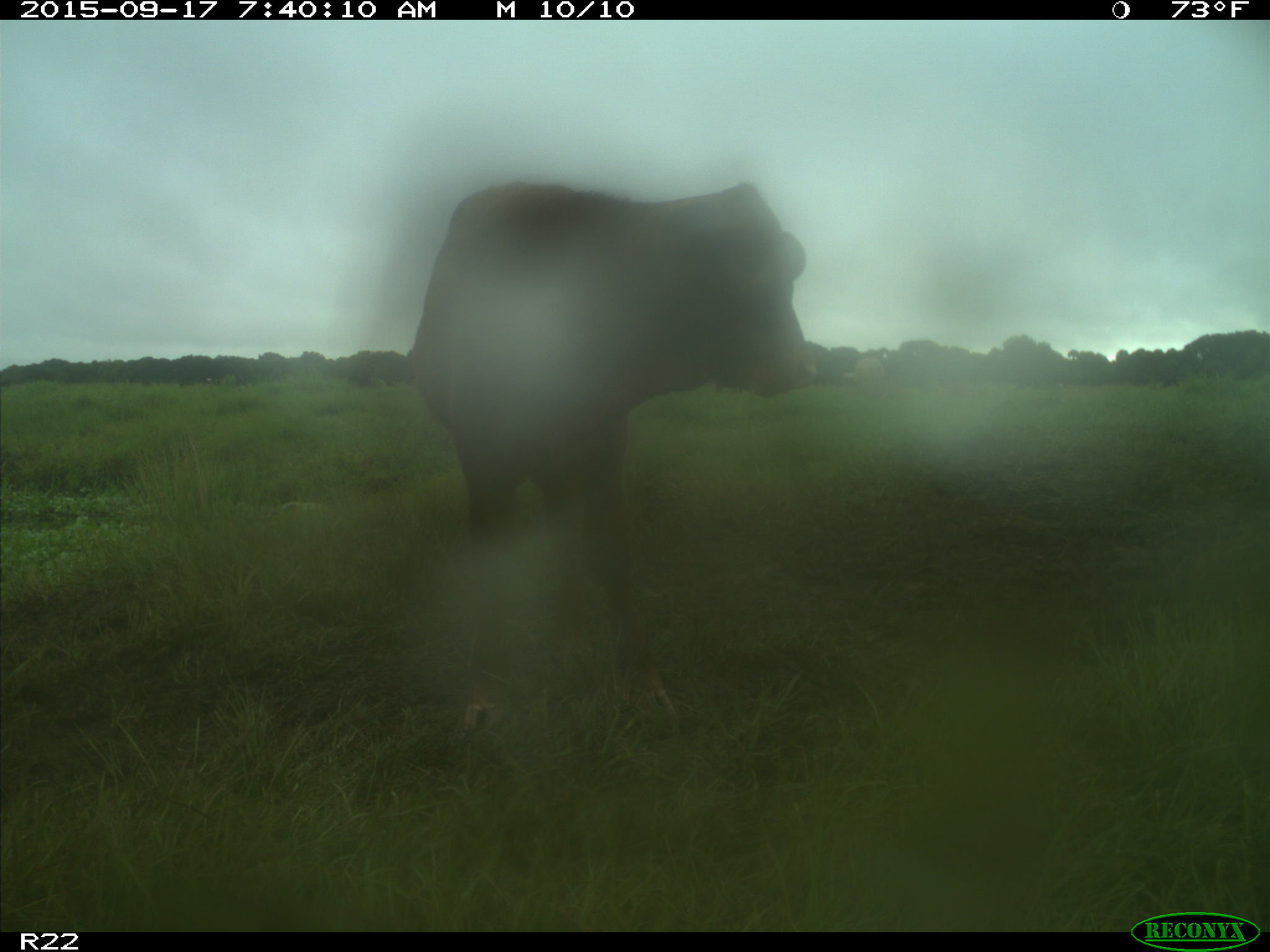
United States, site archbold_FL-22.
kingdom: Animalia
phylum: Chordata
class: Mammalia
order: Artiodactyla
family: Bovidae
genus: Bos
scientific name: Bos taurus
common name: domestic cow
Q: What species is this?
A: Bos taurus (domestic cow).